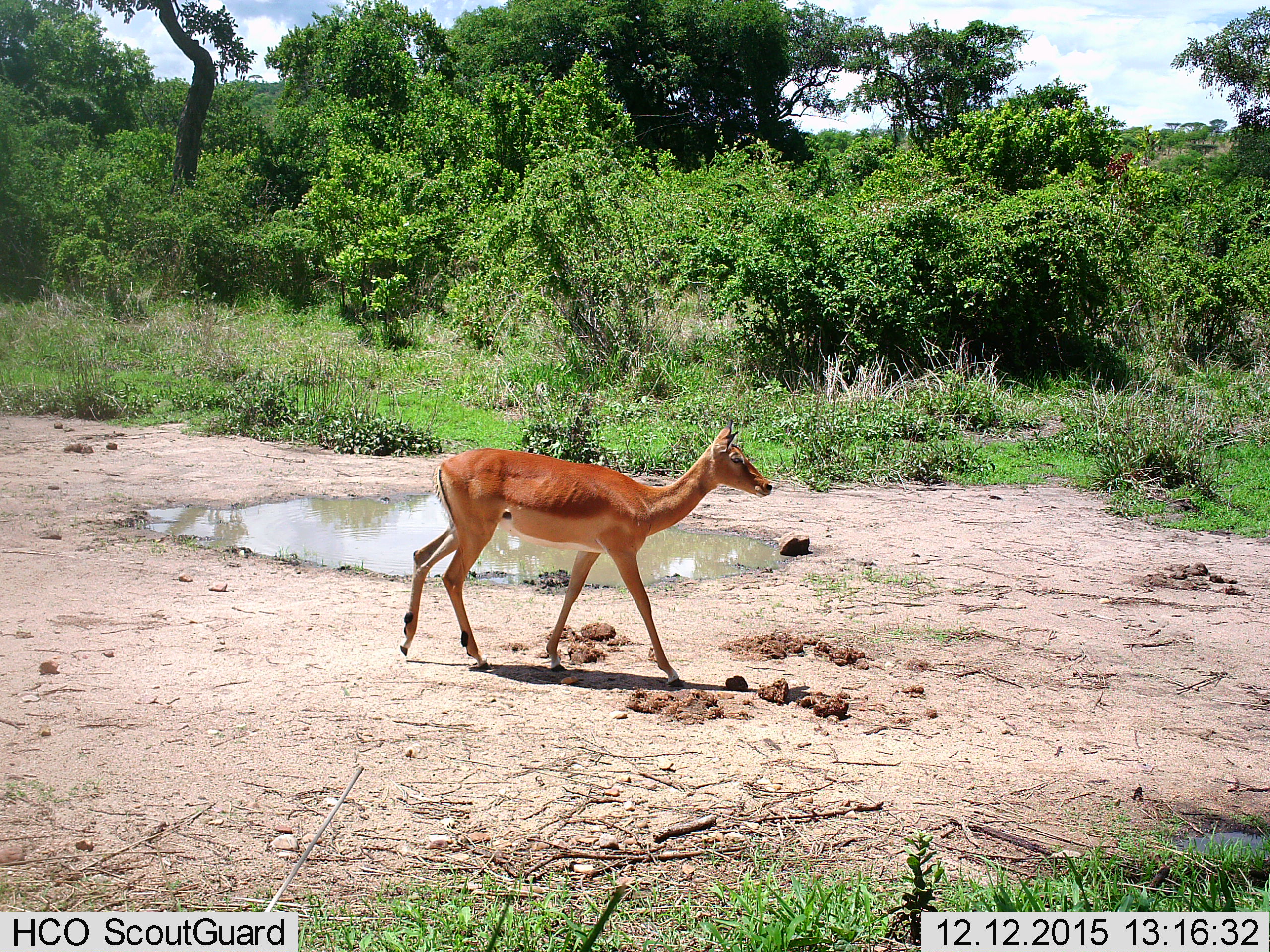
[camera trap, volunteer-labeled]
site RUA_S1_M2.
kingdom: Animalia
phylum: Chordata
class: Mammalia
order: Artiodactyla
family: Bovidae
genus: Aepyceros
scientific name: Aepyceros melampus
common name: impala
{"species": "impala (Aepyceros melampus)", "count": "1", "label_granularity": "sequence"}